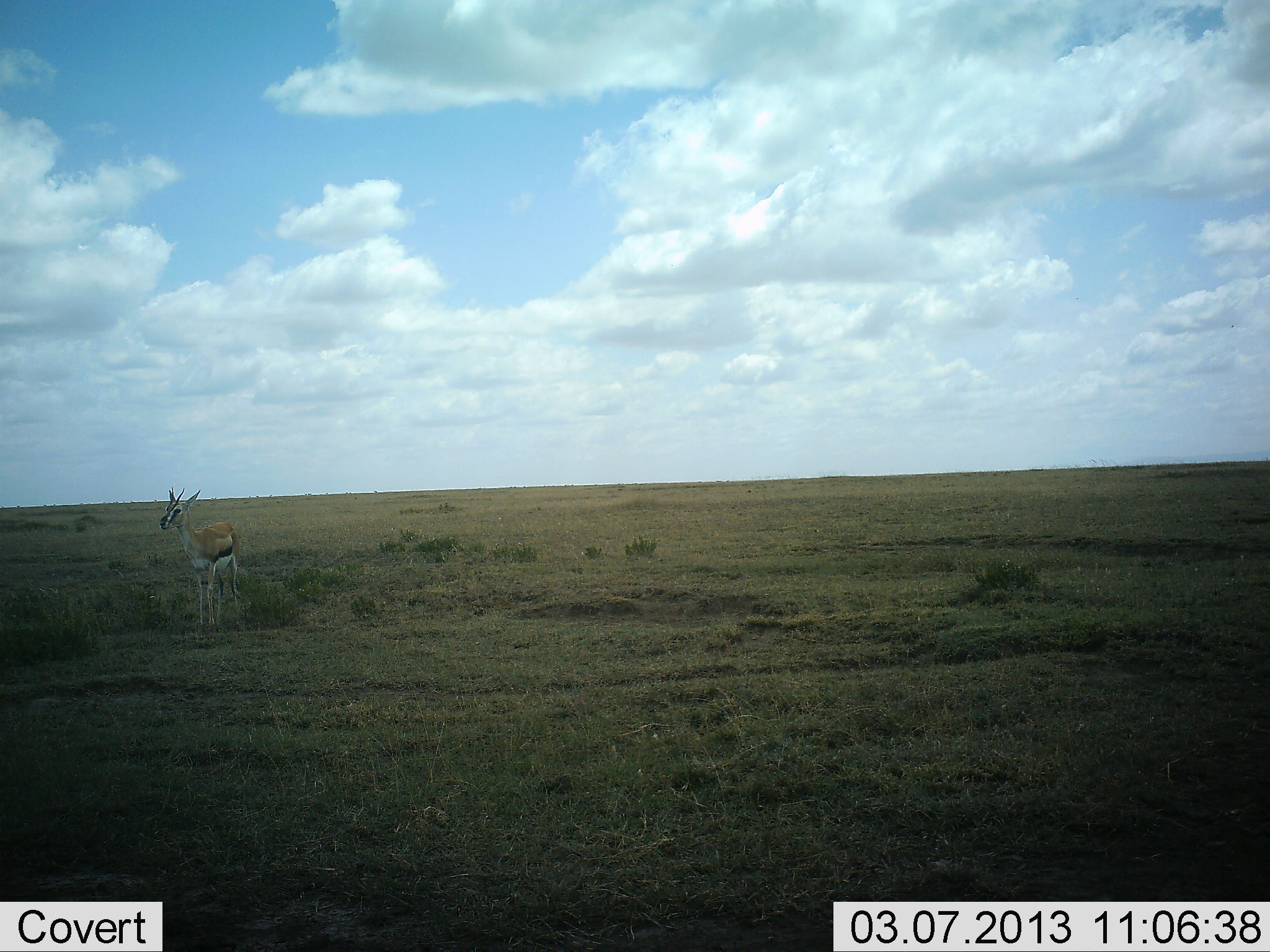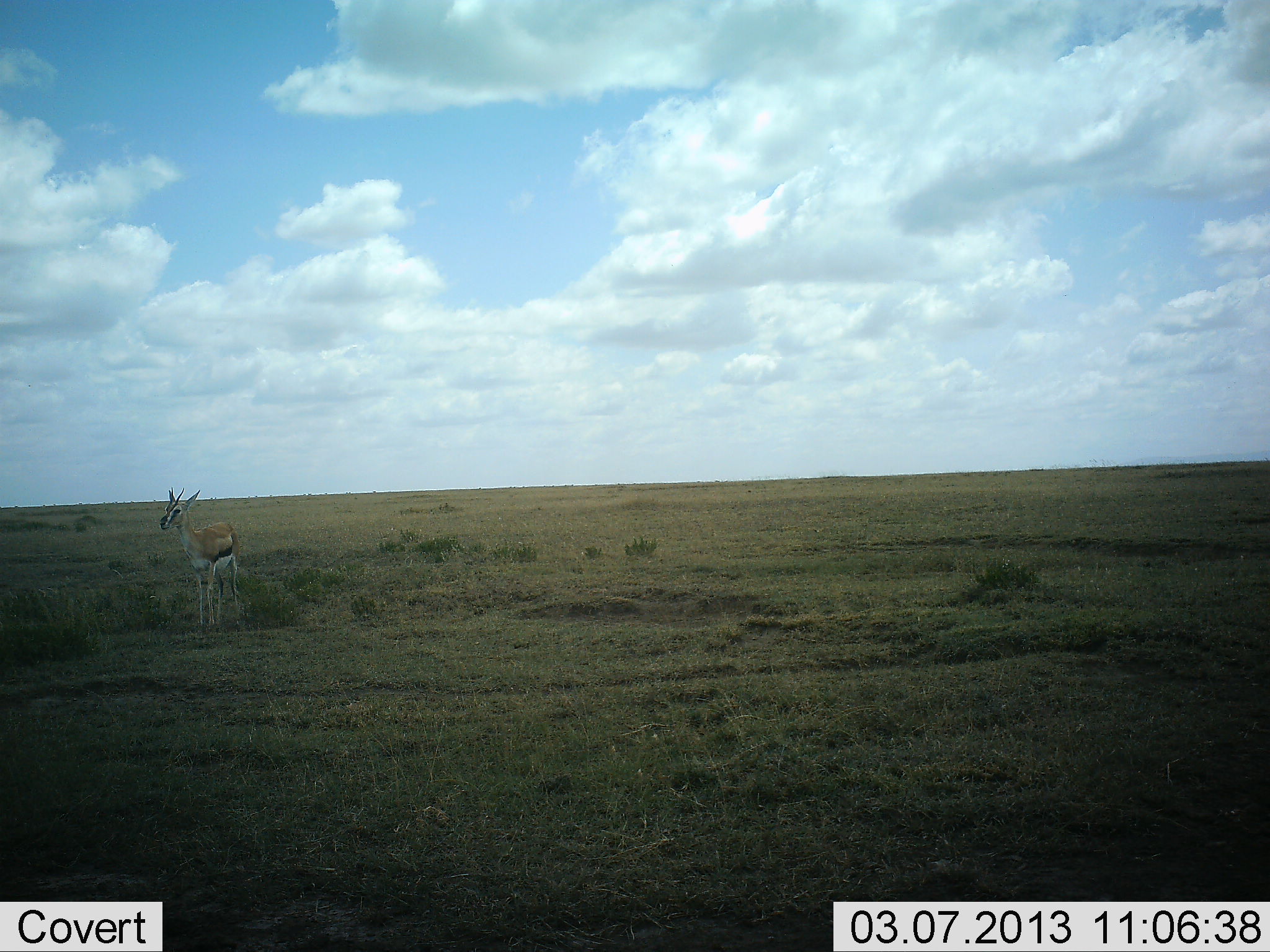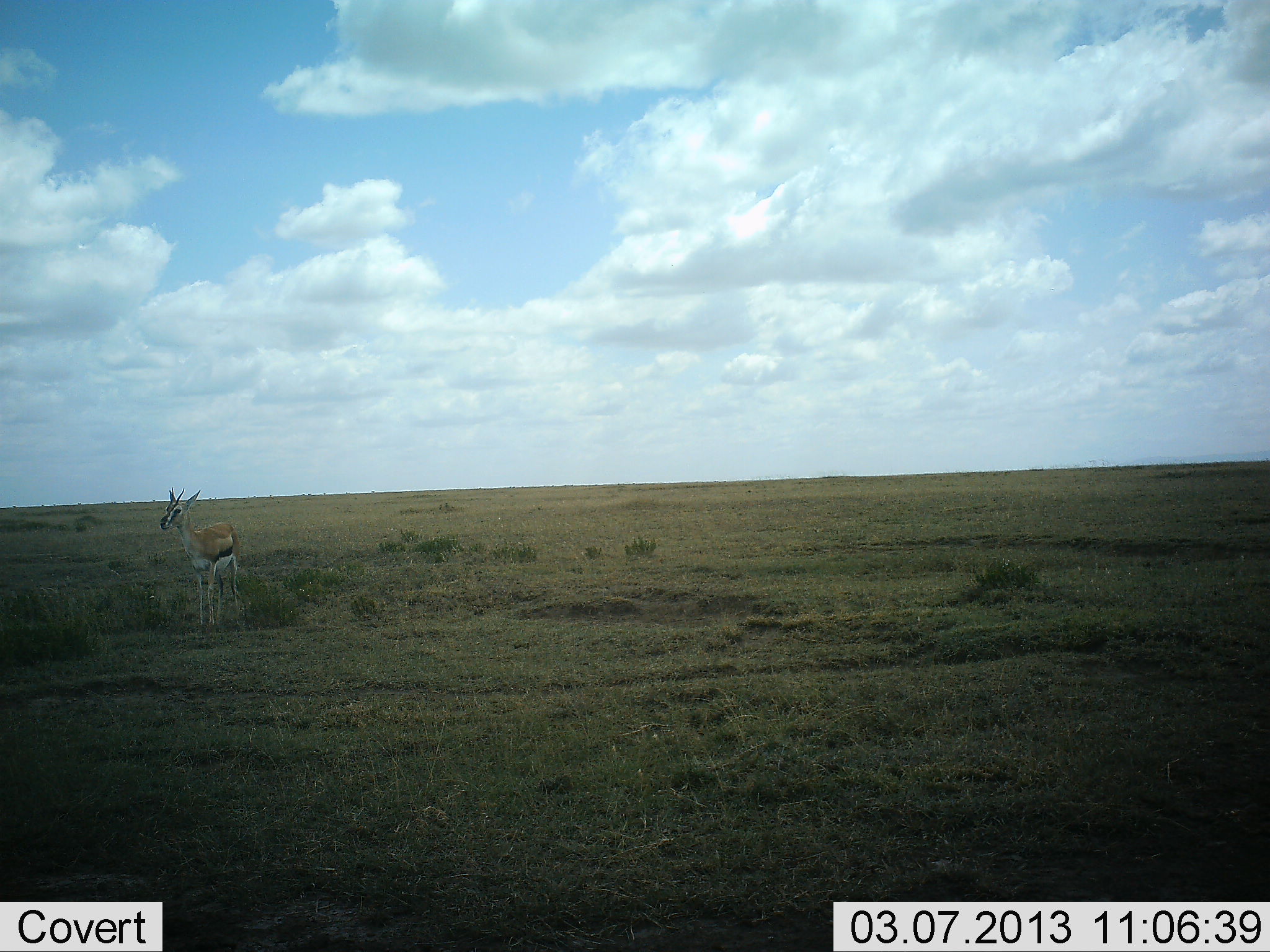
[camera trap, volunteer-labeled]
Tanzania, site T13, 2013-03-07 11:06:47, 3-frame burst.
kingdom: Animalia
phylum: Chordata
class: Mammalia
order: Artiodactyla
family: Bovidae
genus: Eudorcas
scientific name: Eudorcas thomsonii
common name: thomson's gazelle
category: gazellethomsons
Gazellethomsons (thomson's gazelle) (Eudorcas thomsonii), count 1. Behavior (volunteer vote fractions): standing 100%, resting 4%, moving 0%, interacting 0%. Young present (vote fraction): 0%. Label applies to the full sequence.